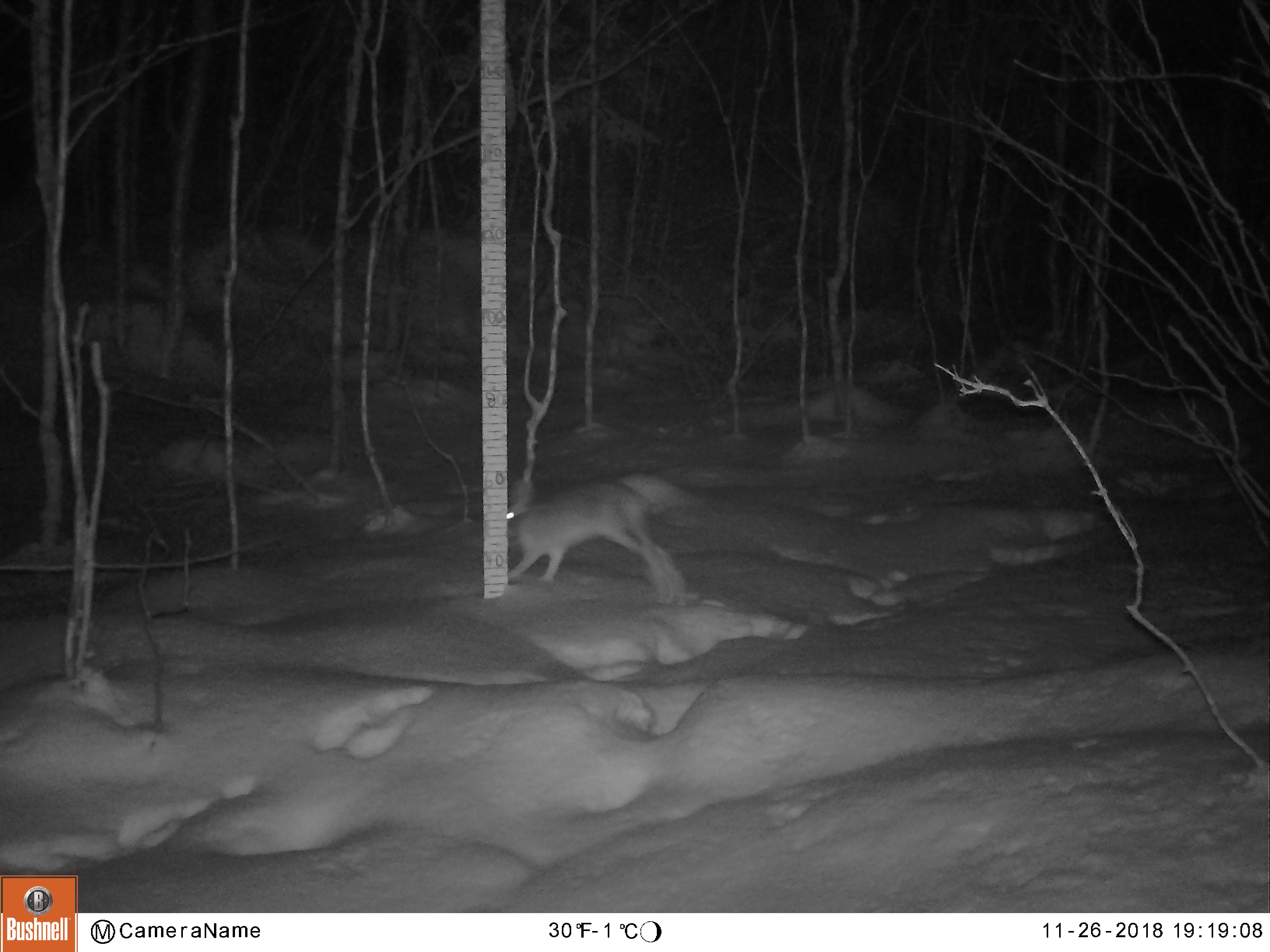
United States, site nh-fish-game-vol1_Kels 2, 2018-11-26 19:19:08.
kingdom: Animalia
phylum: Chordata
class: Mammalia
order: Lagomorpha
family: Leporidae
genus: Lepus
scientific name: Lepus americanus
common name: snowshoe hare